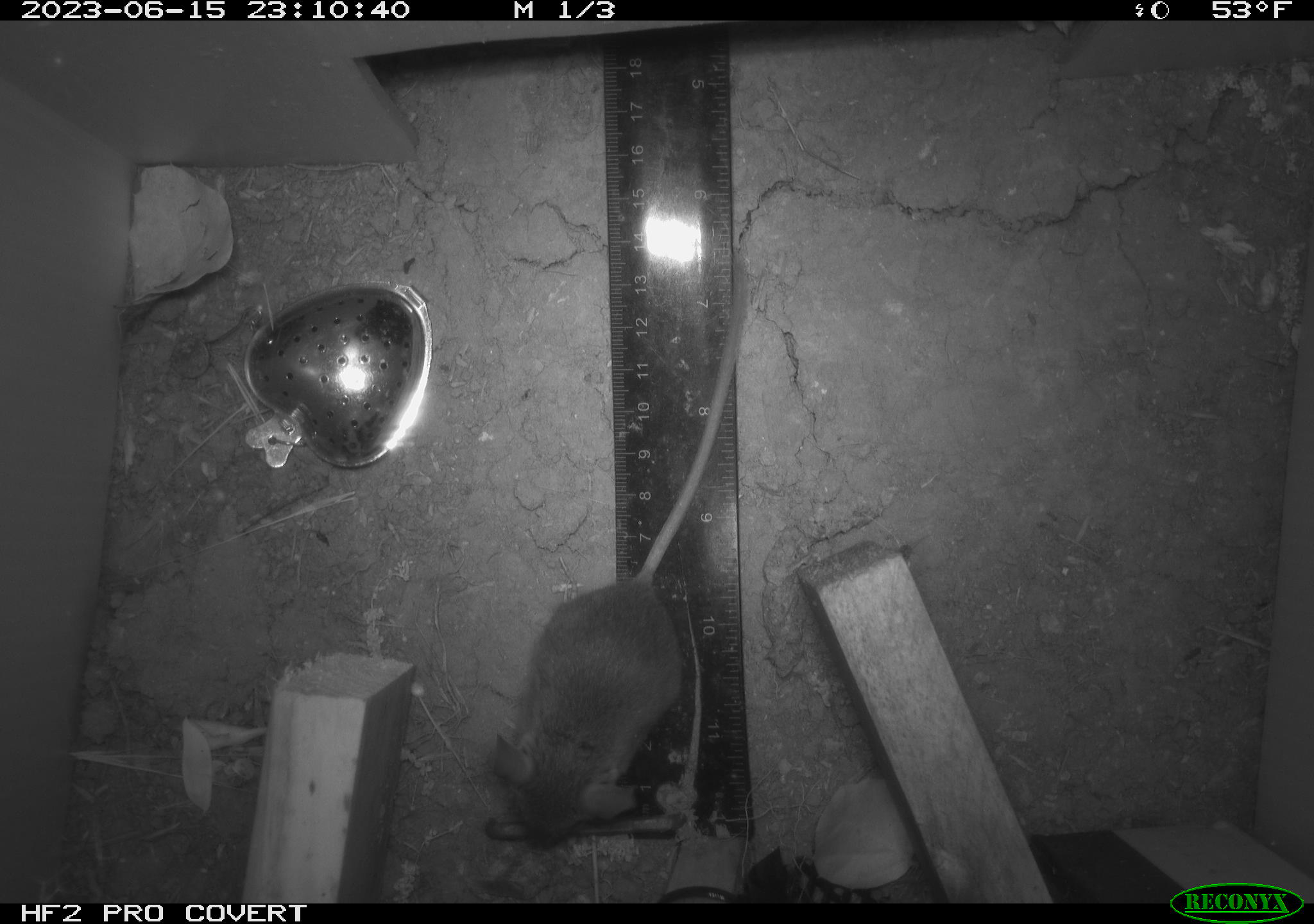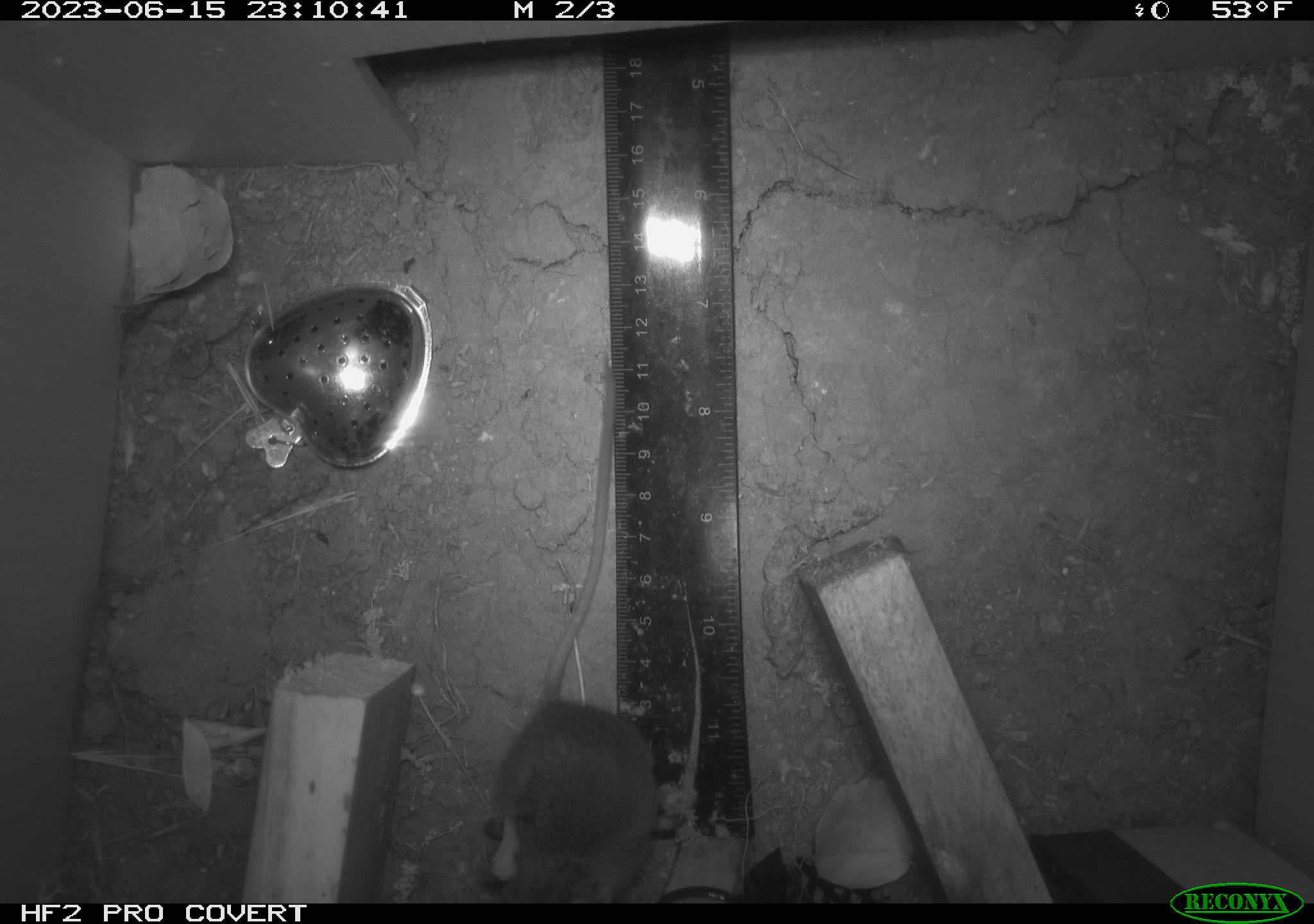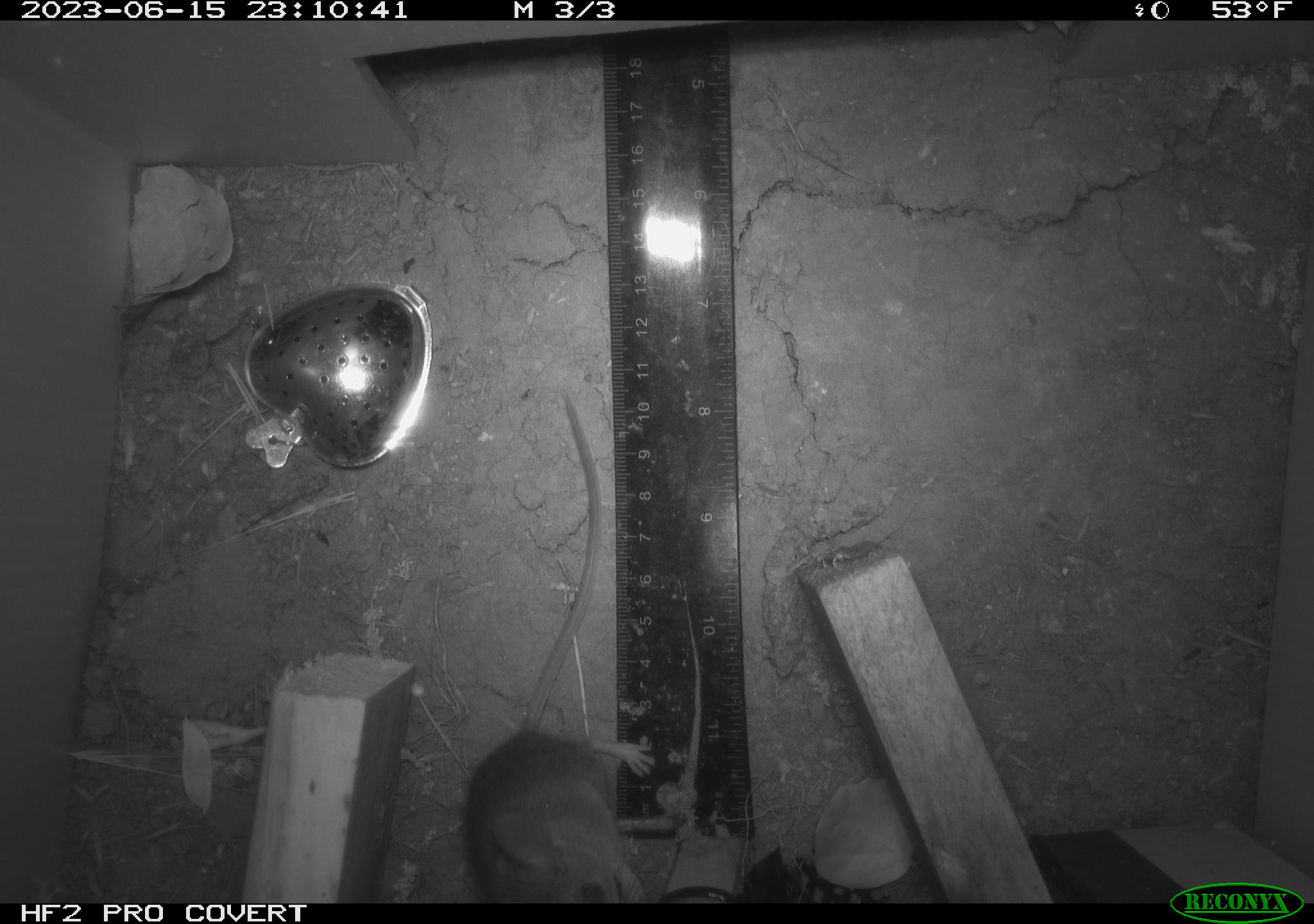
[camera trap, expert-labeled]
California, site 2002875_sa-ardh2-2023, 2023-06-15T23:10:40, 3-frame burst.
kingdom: Animalia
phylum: Chordata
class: Mammalia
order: Rodentia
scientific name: Rodentia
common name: mouse species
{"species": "mouse species (Rodentia)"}